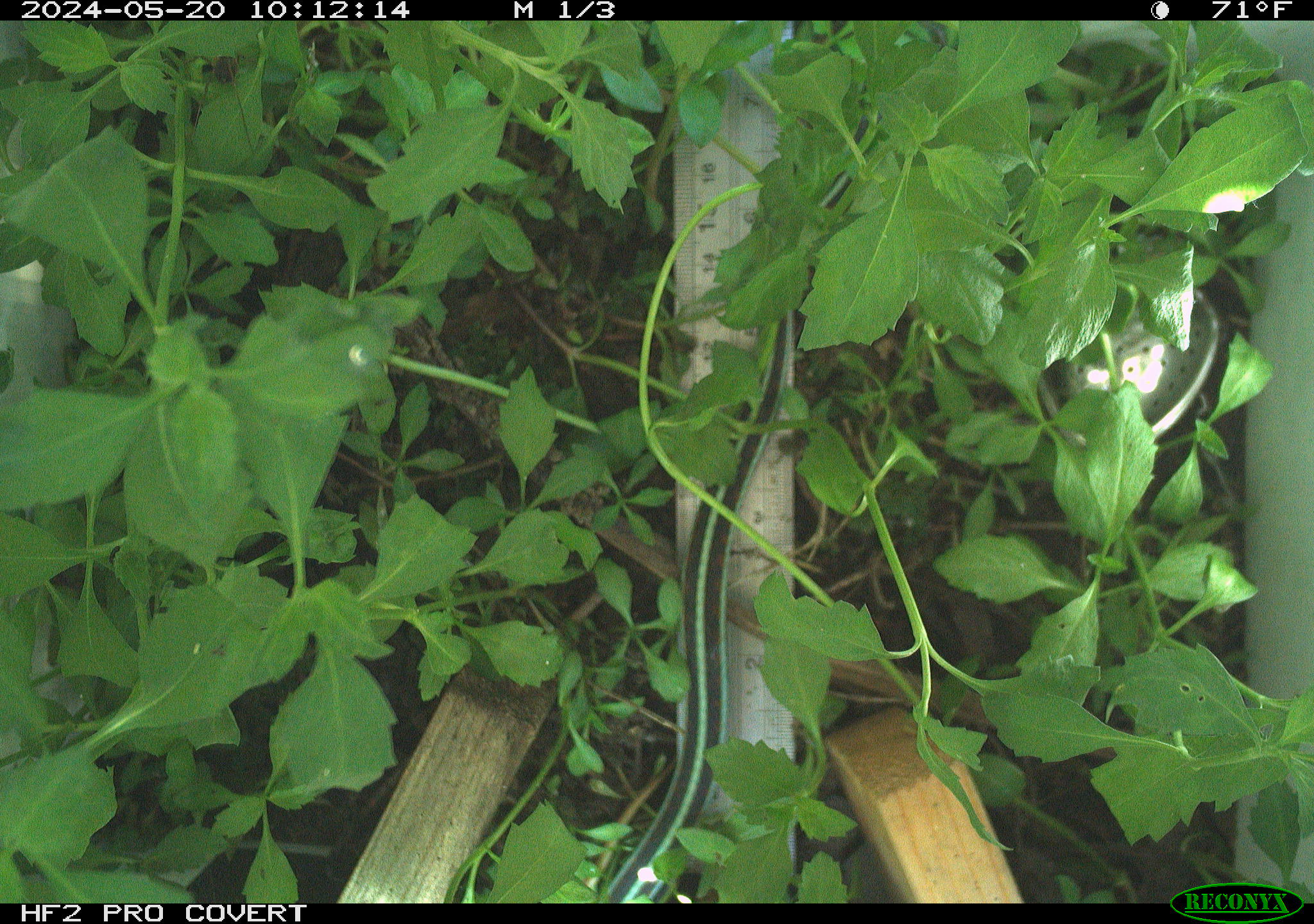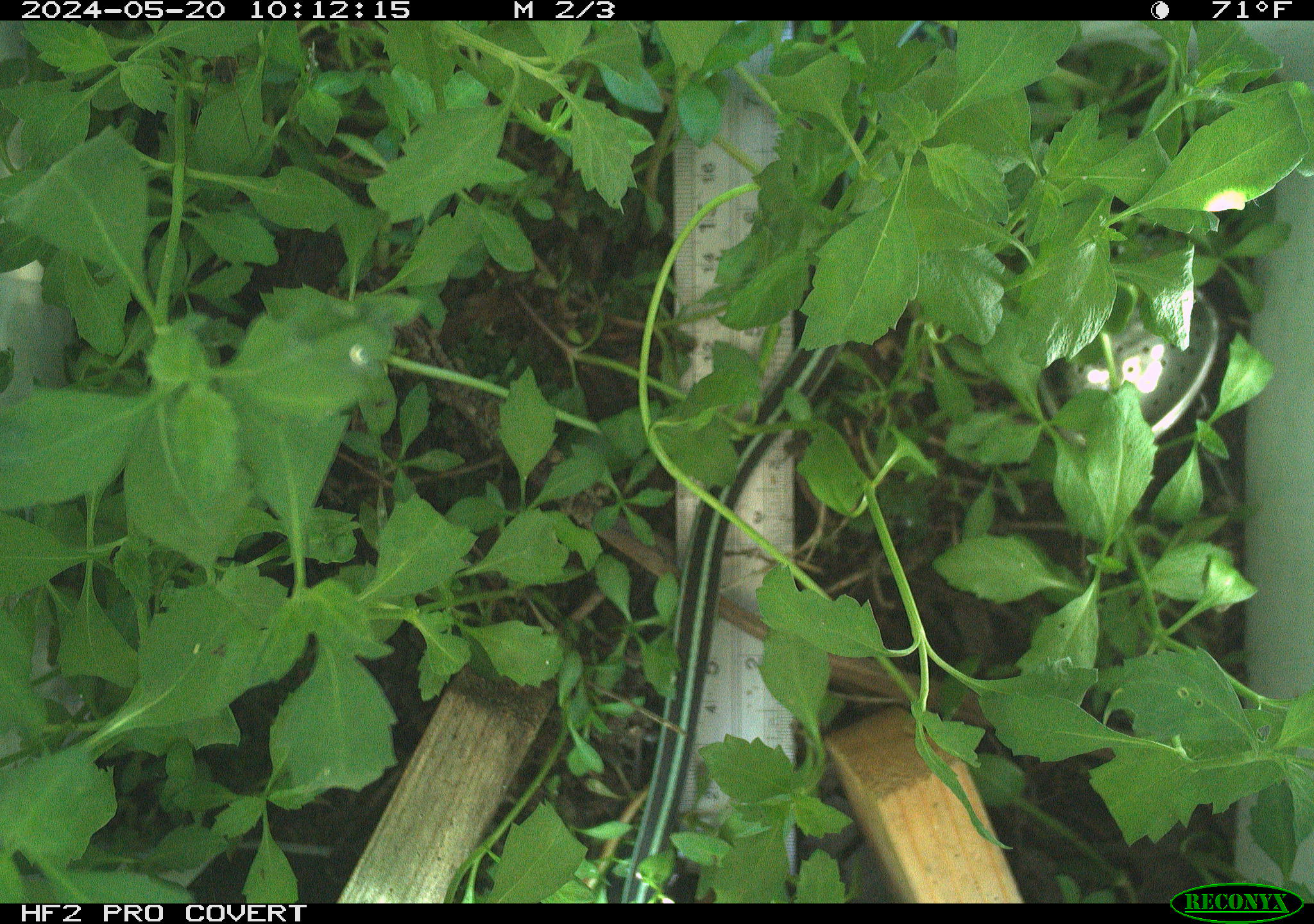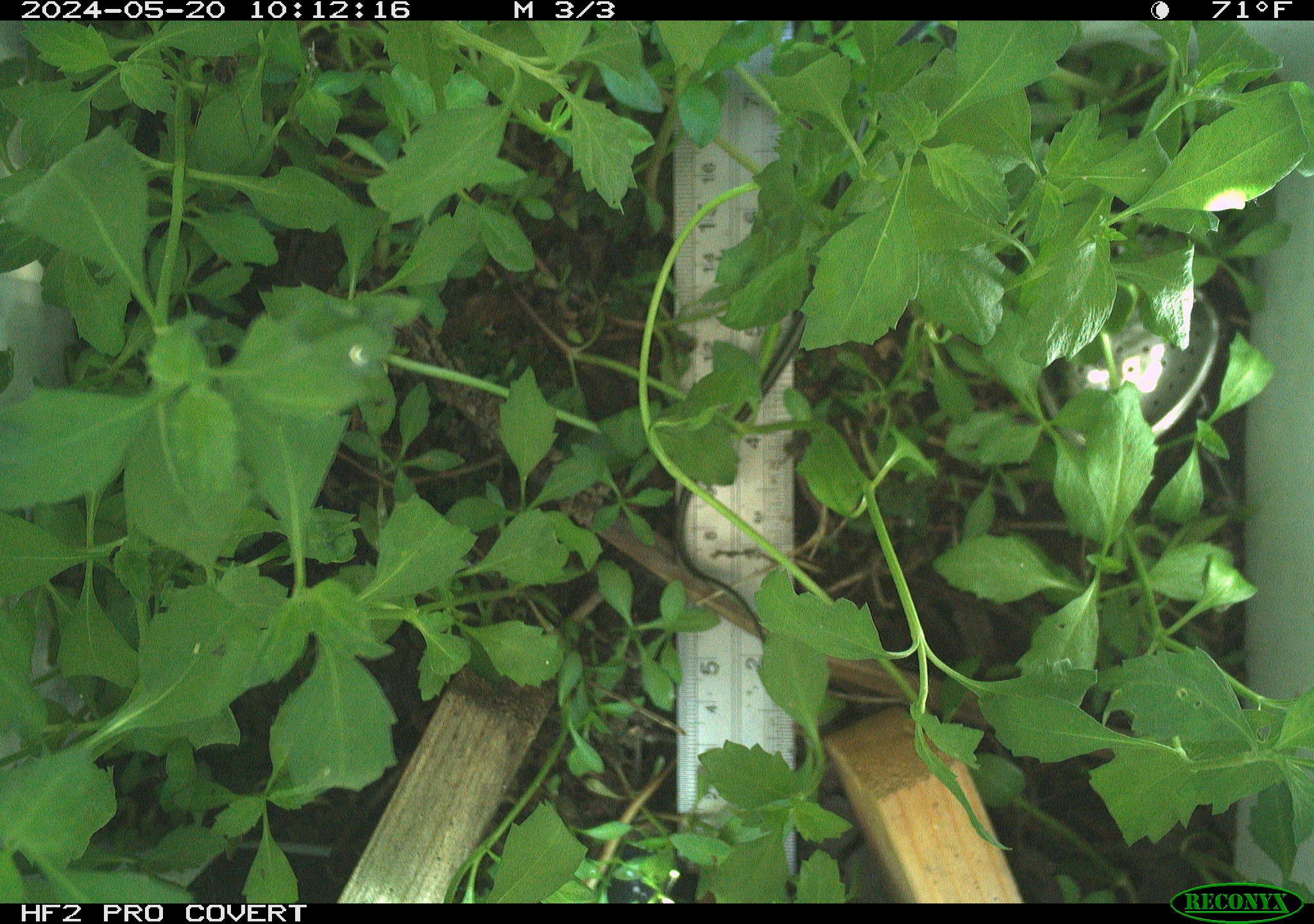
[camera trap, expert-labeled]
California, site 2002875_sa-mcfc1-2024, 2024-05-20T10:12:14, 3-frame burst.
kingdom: Animalia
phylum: Chordata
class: Reptilia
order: Squamata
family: Colubridae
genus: Thamnophis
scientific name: Thamnophis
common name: american gartersnakes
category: thamnophis species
Thamnophis species (american gartersnakes) (Thamnophis).